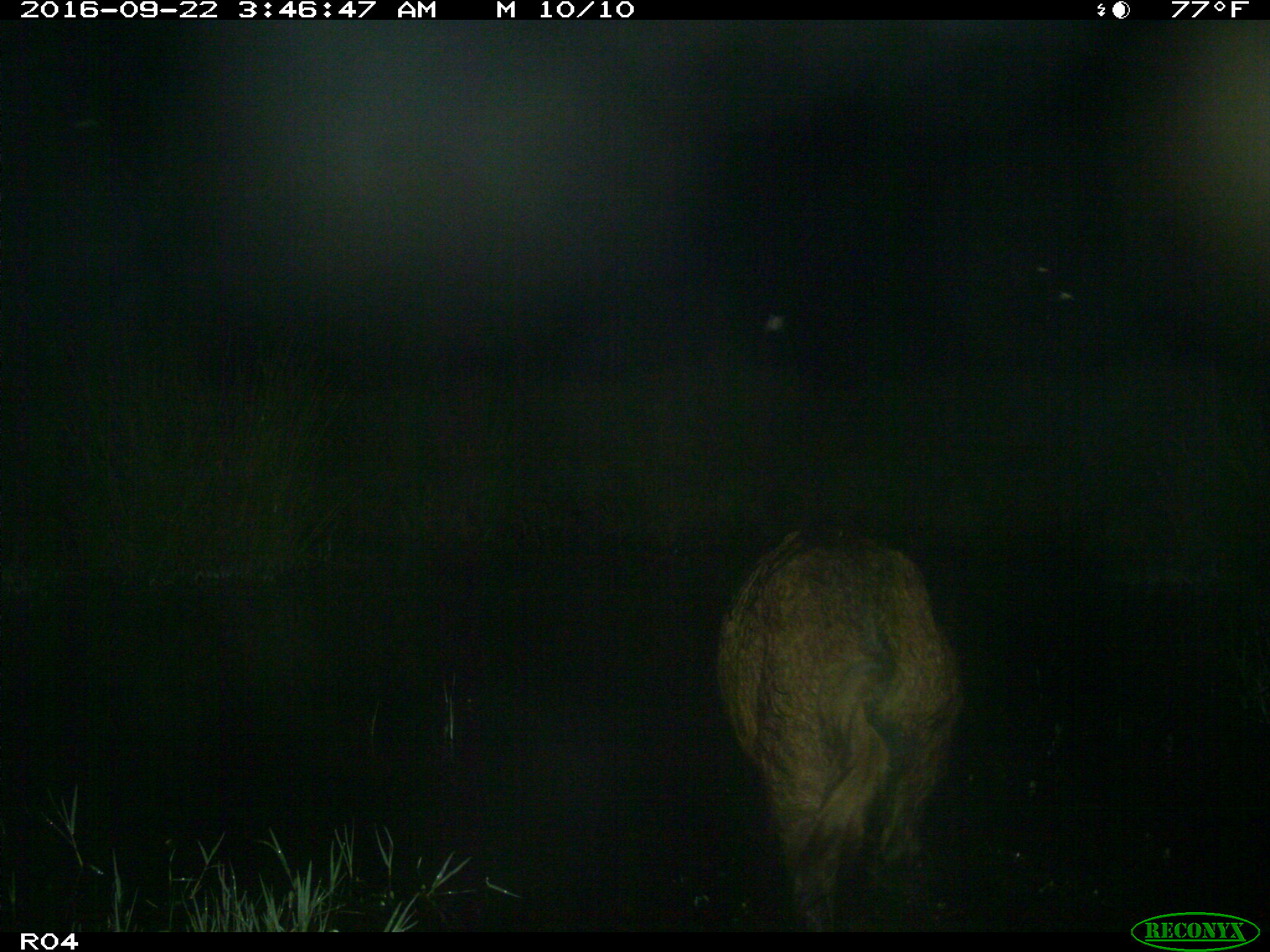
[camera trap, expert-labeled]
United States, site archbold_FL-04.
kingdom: Animalia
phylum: Chordata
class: Mammalia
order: Artiodactyla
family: Suidae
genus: Sus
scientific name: Sus scrofa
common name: wild boar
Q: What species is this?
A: Sus scrofa (wild boar).